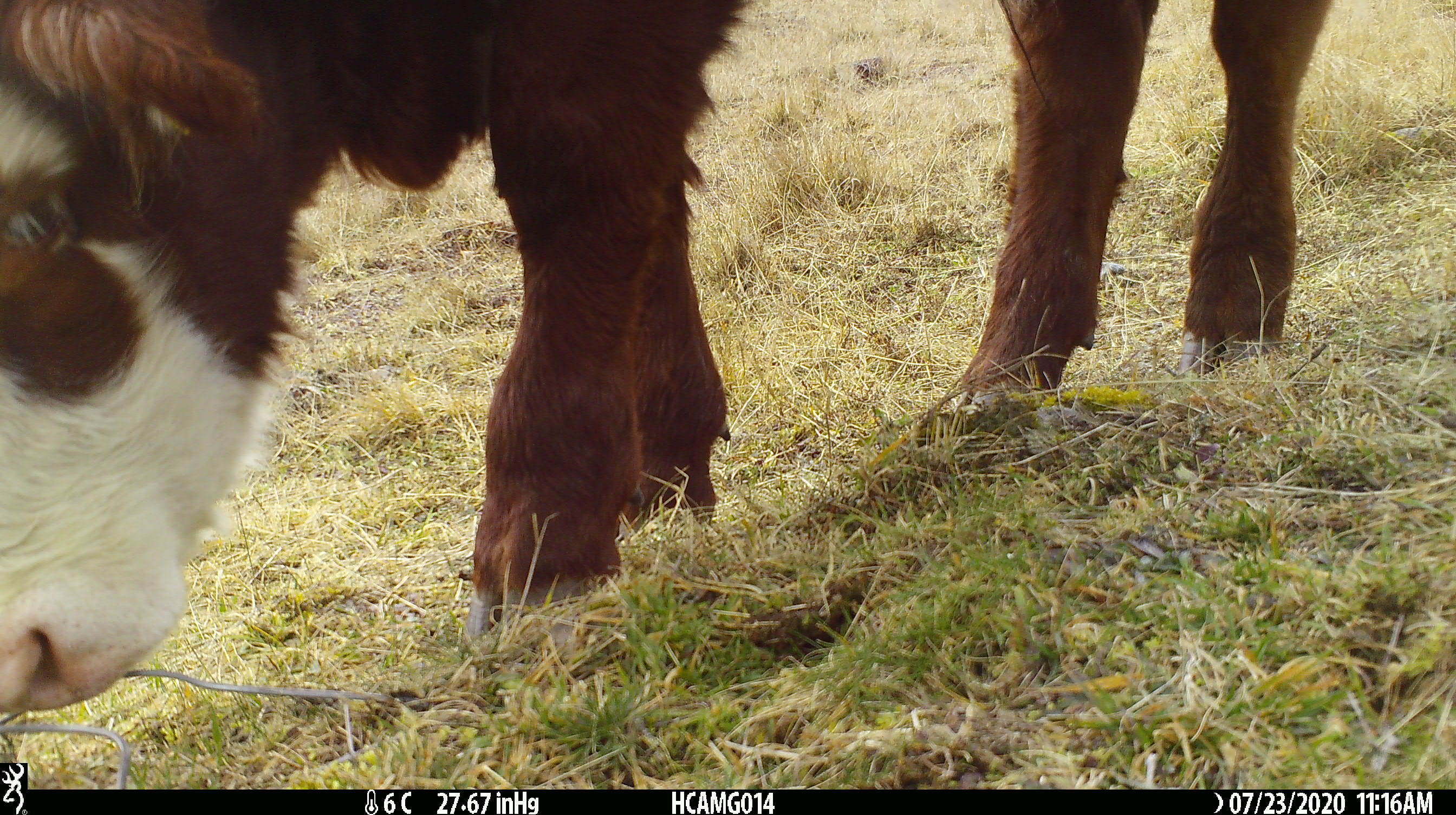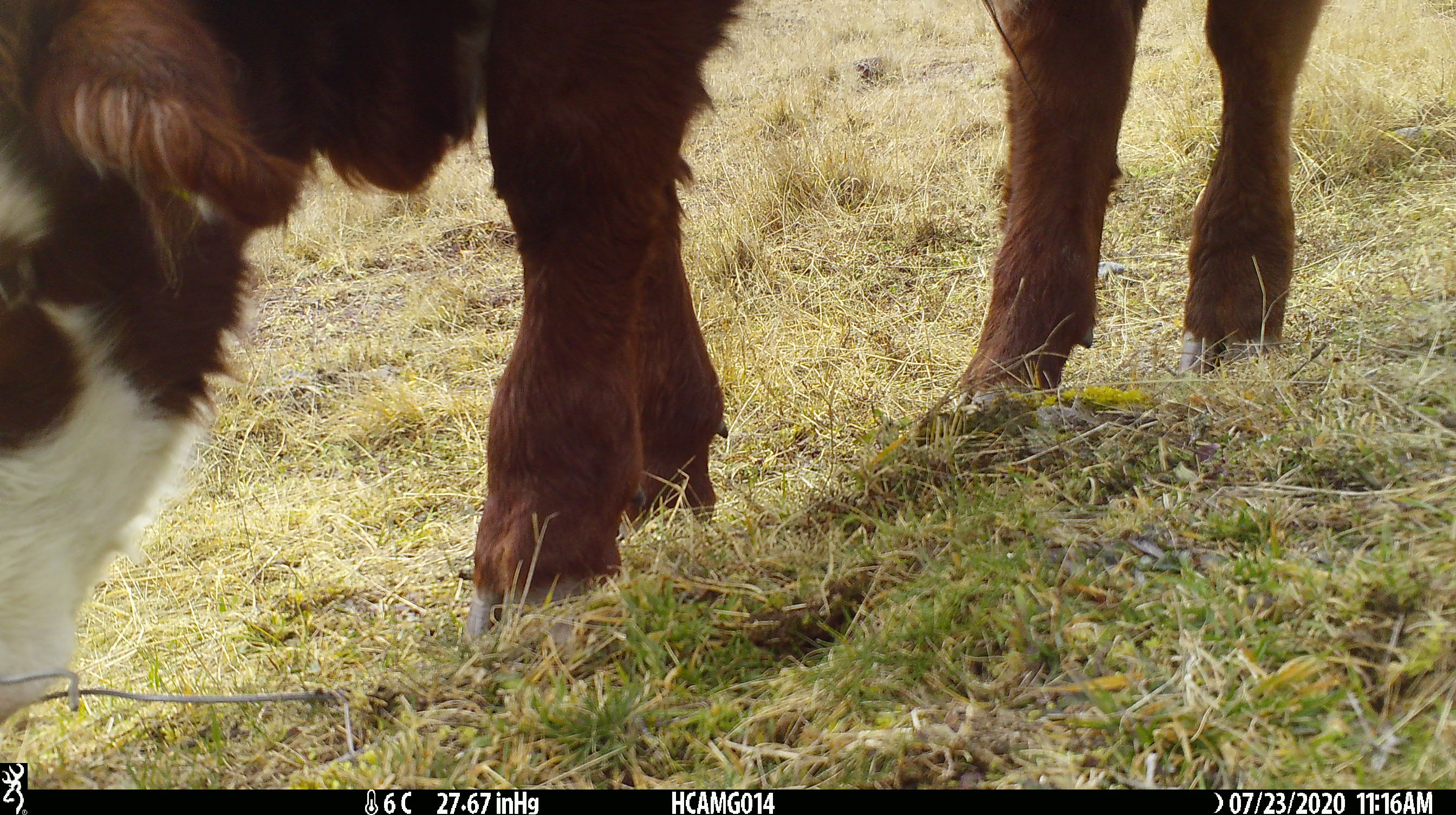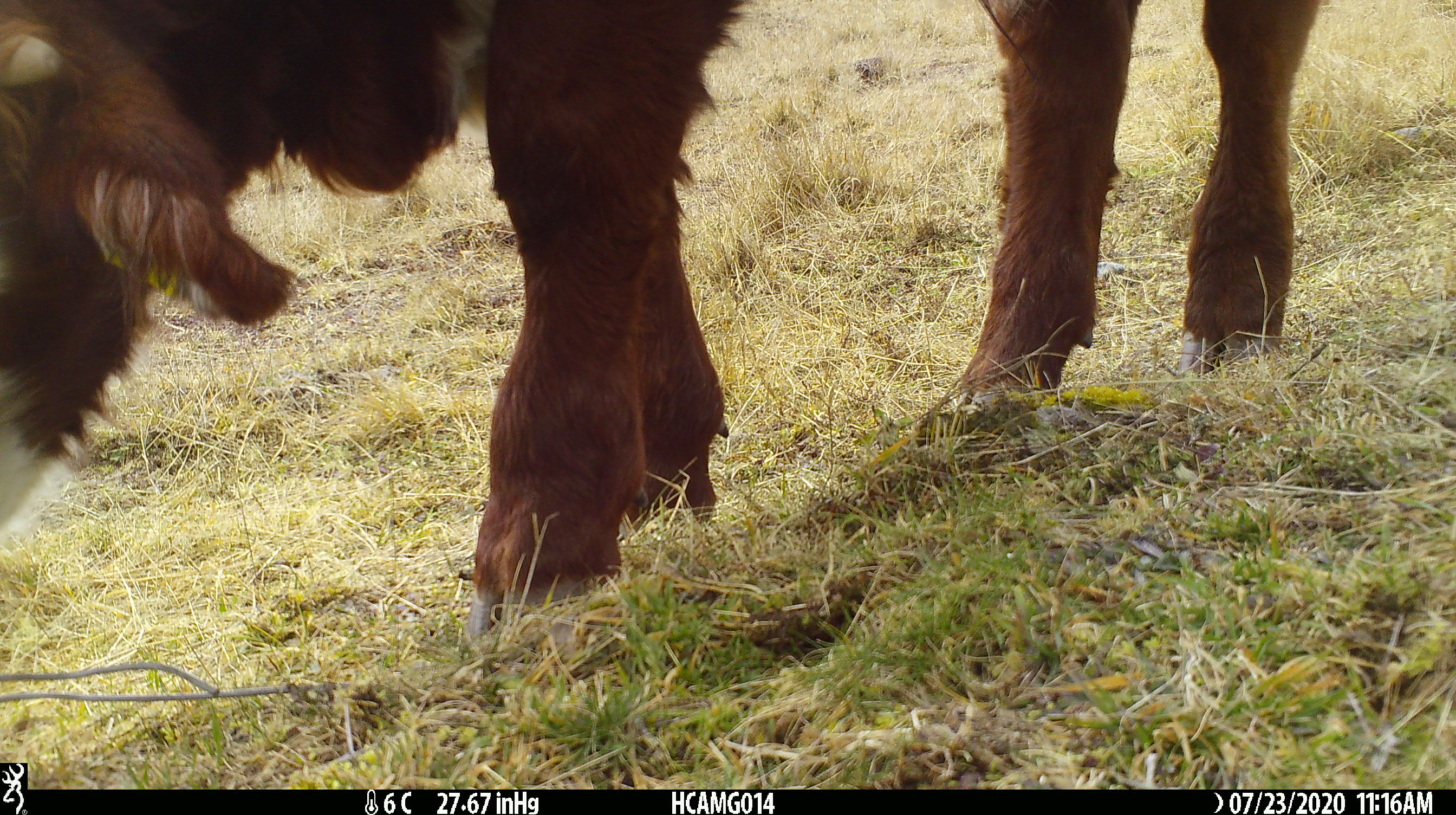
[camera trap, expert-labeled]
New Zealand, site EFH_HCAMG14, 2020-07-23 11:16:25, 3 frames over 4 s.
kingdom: Animalia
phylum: Chordata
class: Mammalia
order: Artiodactyla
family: Bovidae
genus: Bos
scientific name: Bos taurus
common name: domestic cow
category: cow